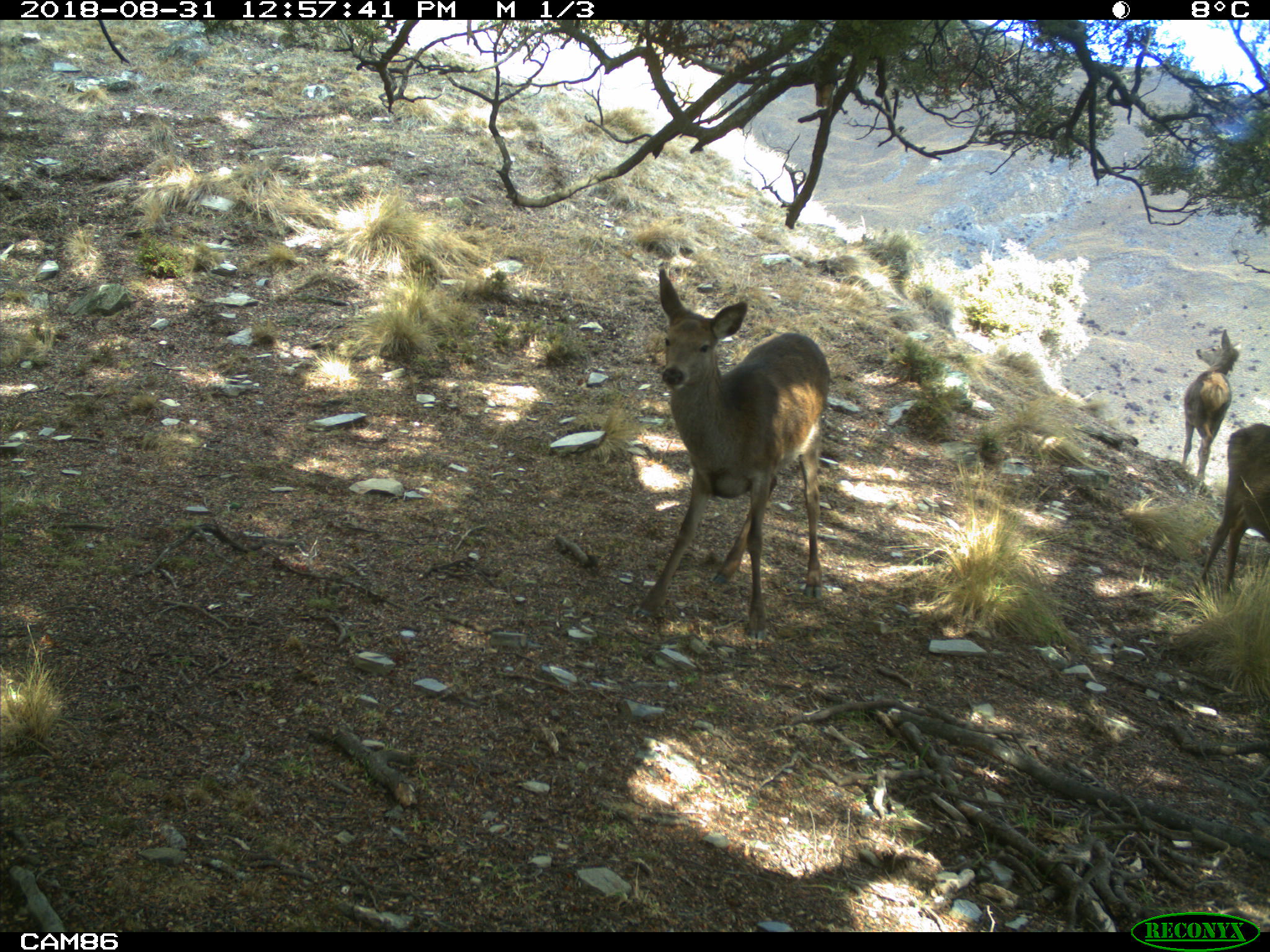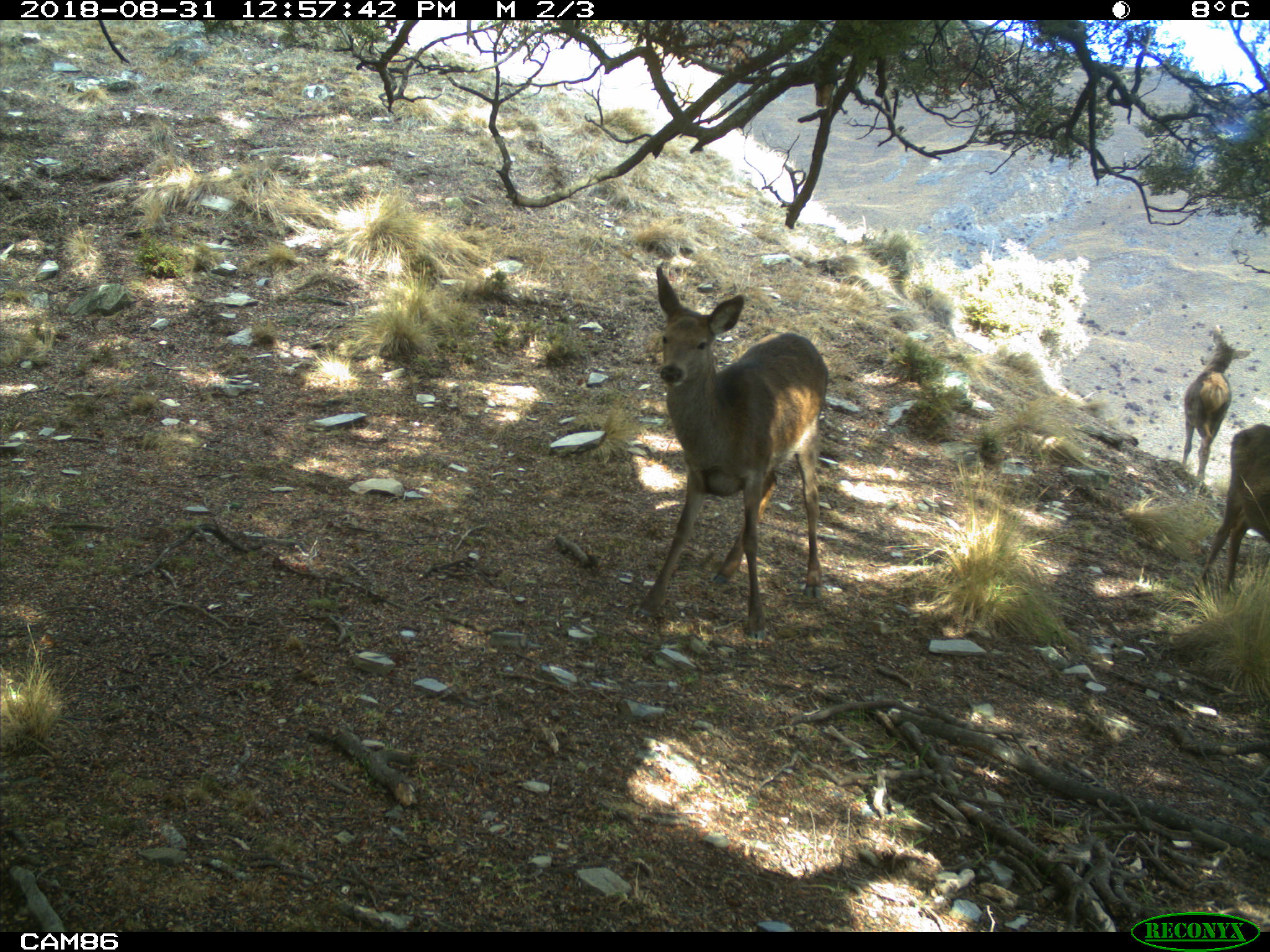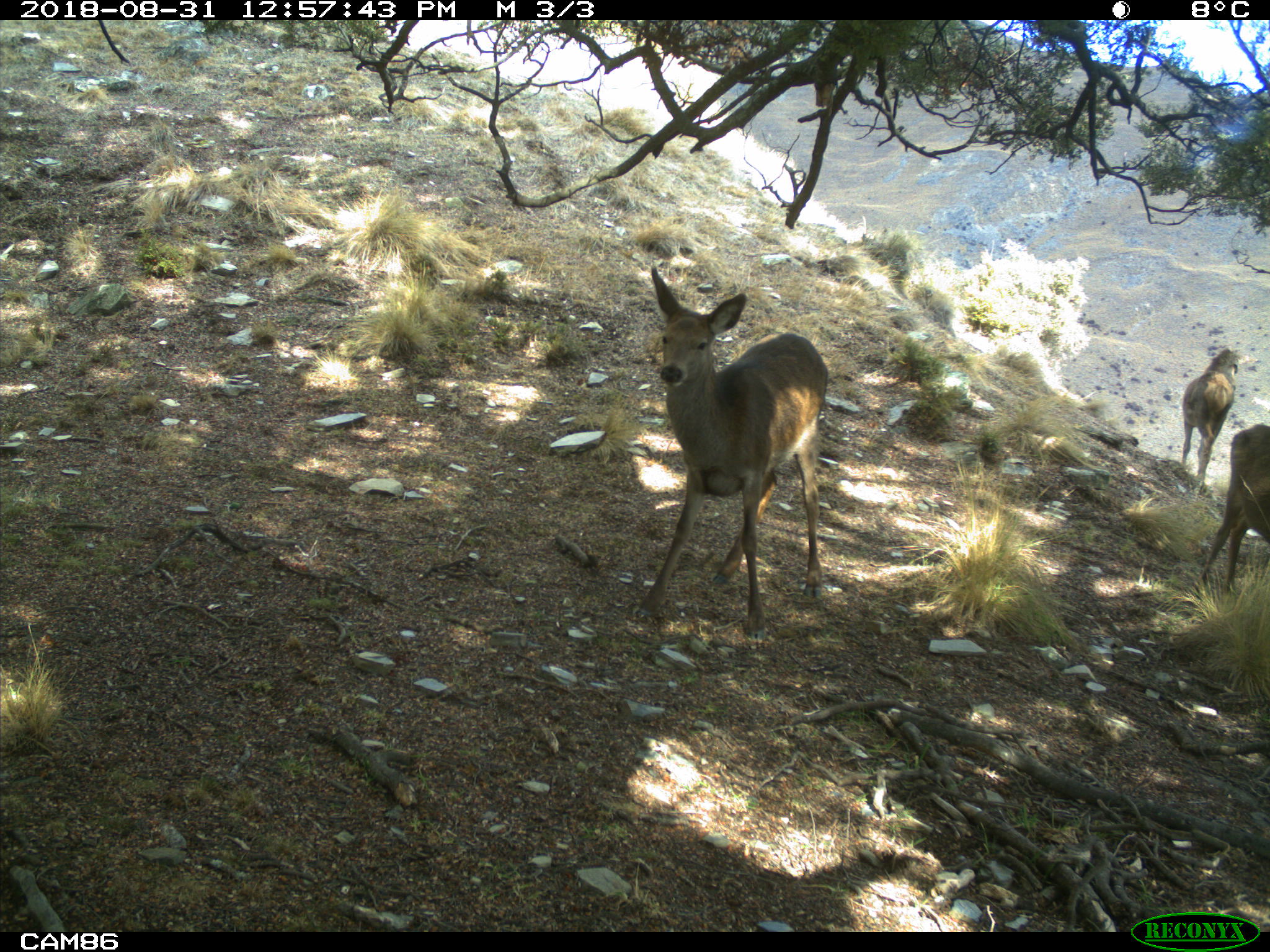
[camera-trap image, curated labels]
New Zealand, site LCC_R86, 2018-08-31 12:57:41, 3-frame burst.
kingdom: Animalia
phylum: Chordata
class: Mammalia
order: Artiodactyla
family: Cervidae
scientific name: Cervidae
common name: deer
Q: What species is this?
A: Deer (Cervidae).